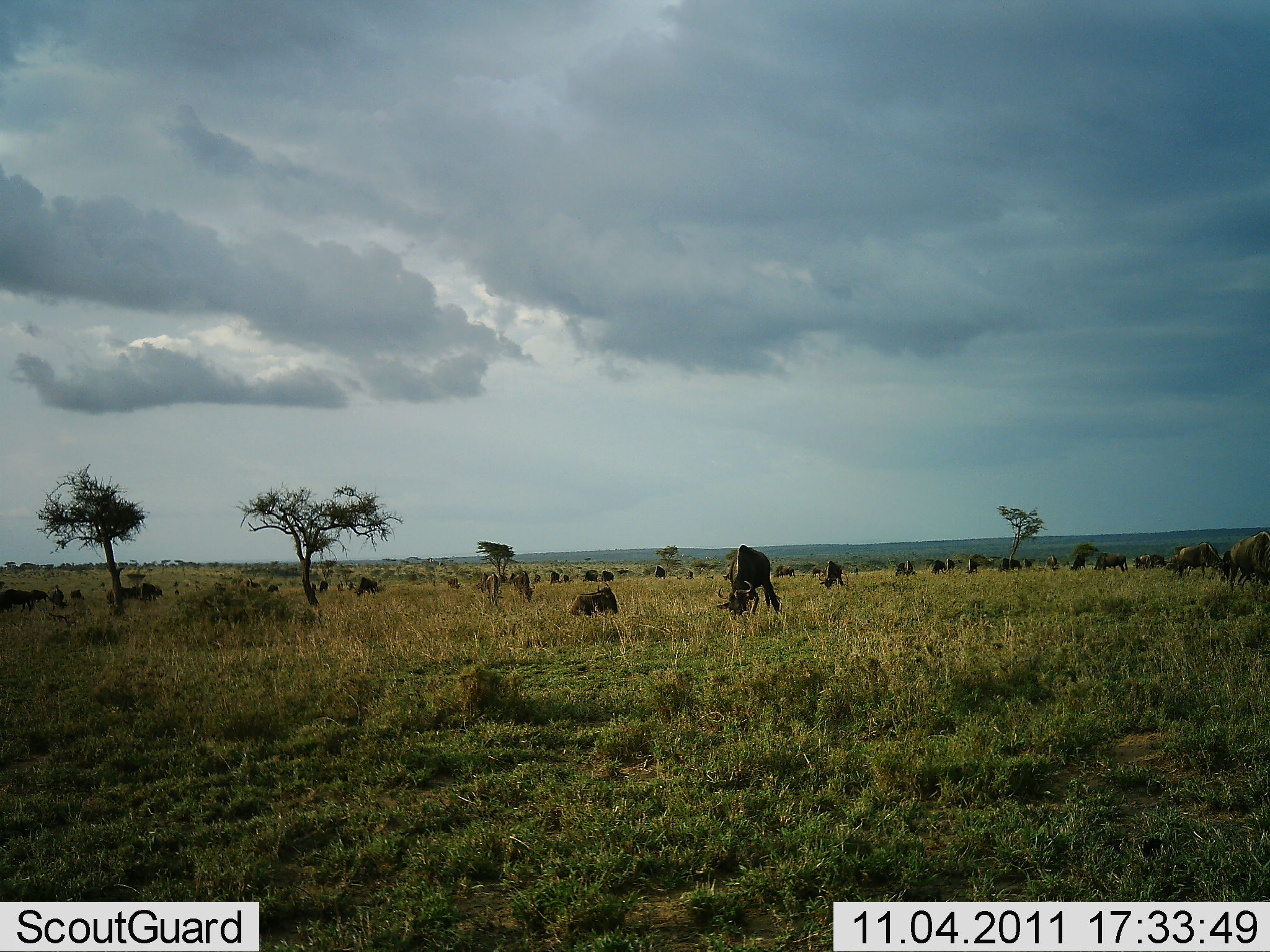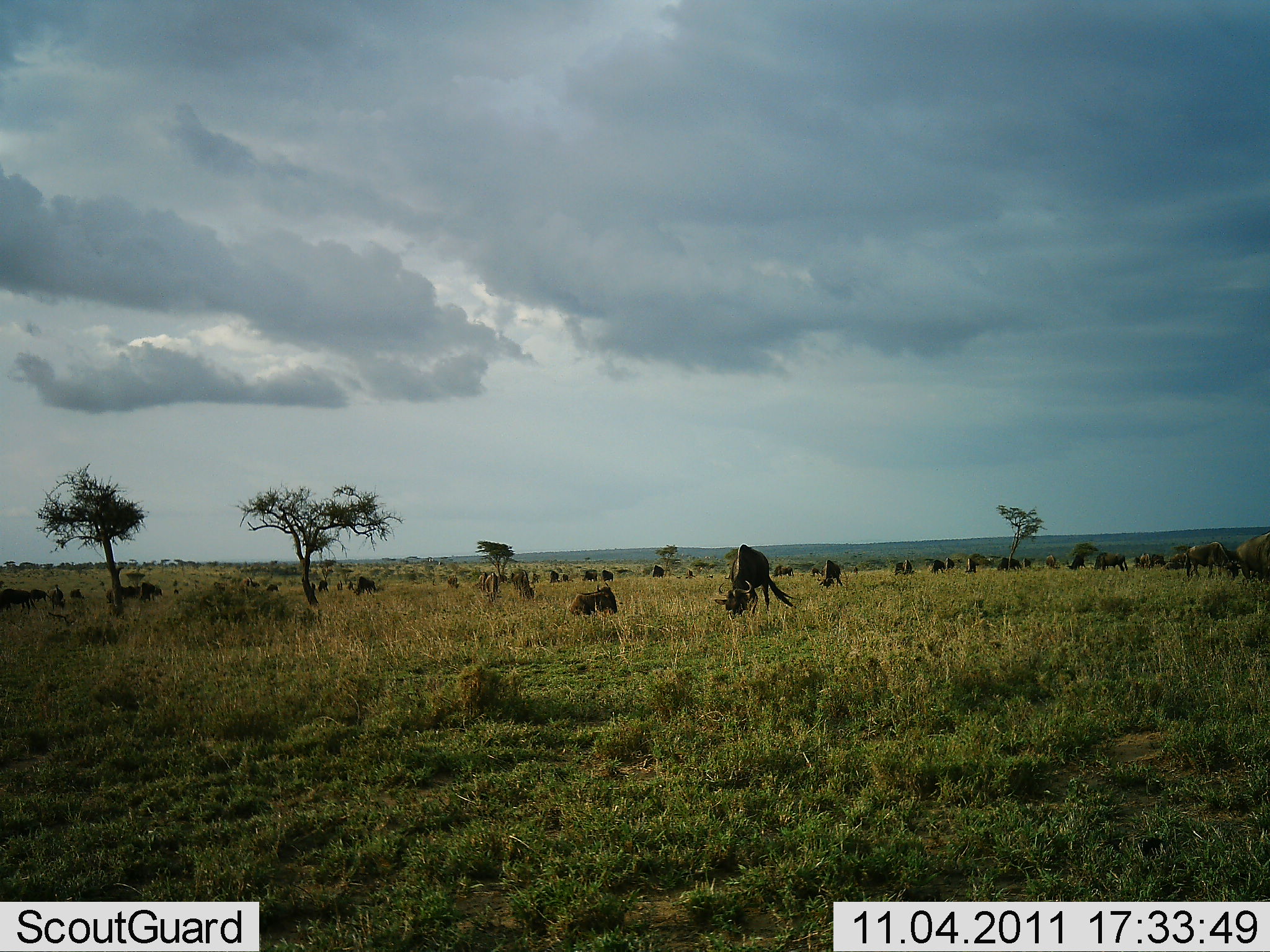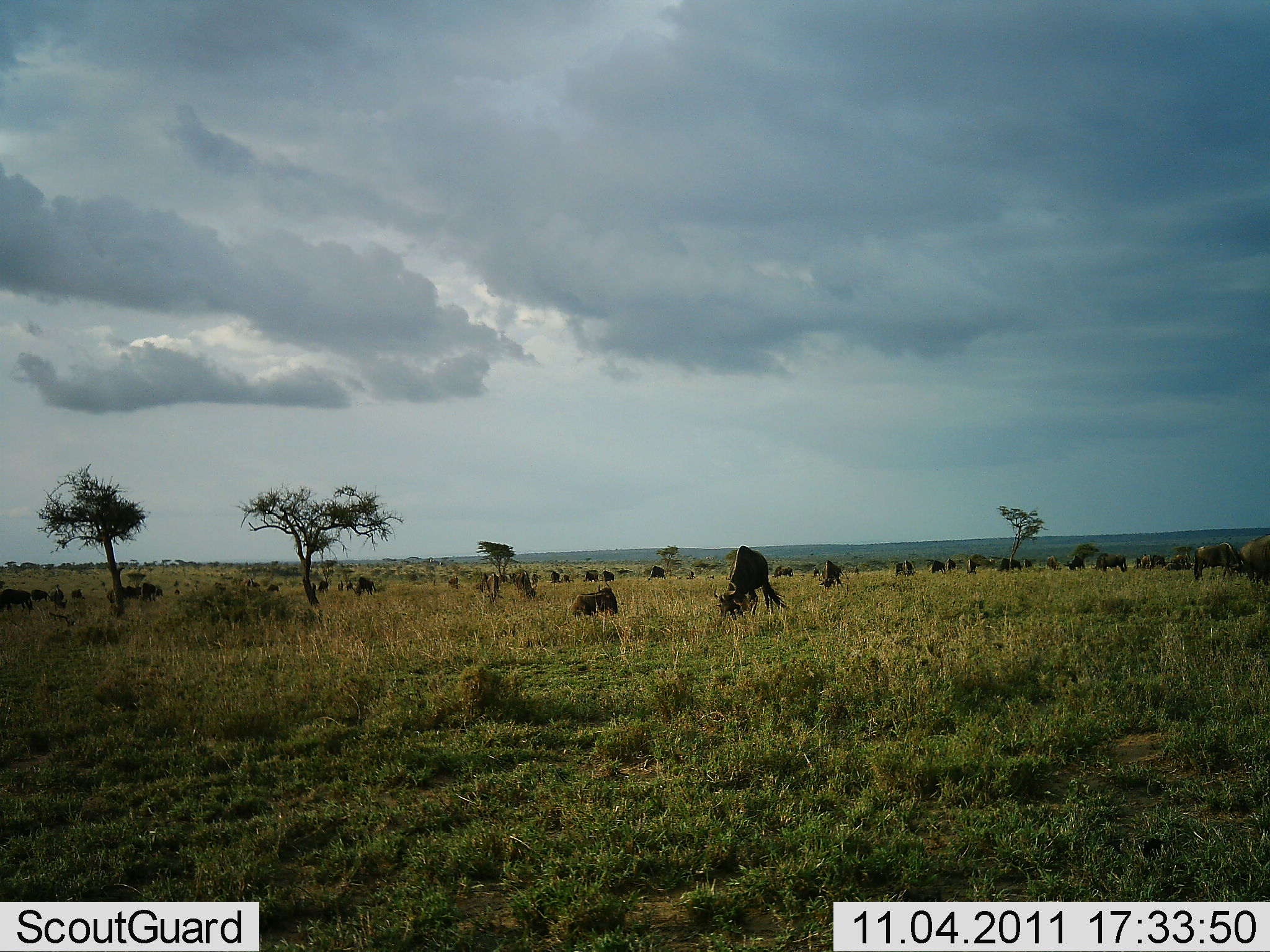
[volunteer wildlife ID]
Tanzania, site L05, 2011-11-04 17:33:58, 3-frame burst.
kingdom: Animalia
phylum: Chordata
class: Mammalia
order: Artiodactyla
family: Bovidae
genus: Connochaetes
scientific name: Connochaetes taurinus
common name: blue wildebeest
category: wildebeest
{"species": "wildebeest (blue wildebeest) (Connochaetes taurinus)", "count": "11-50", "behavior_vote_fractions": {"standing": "45%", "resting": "18%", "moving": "27%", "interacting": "0%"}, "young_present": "0%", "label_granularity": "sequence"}